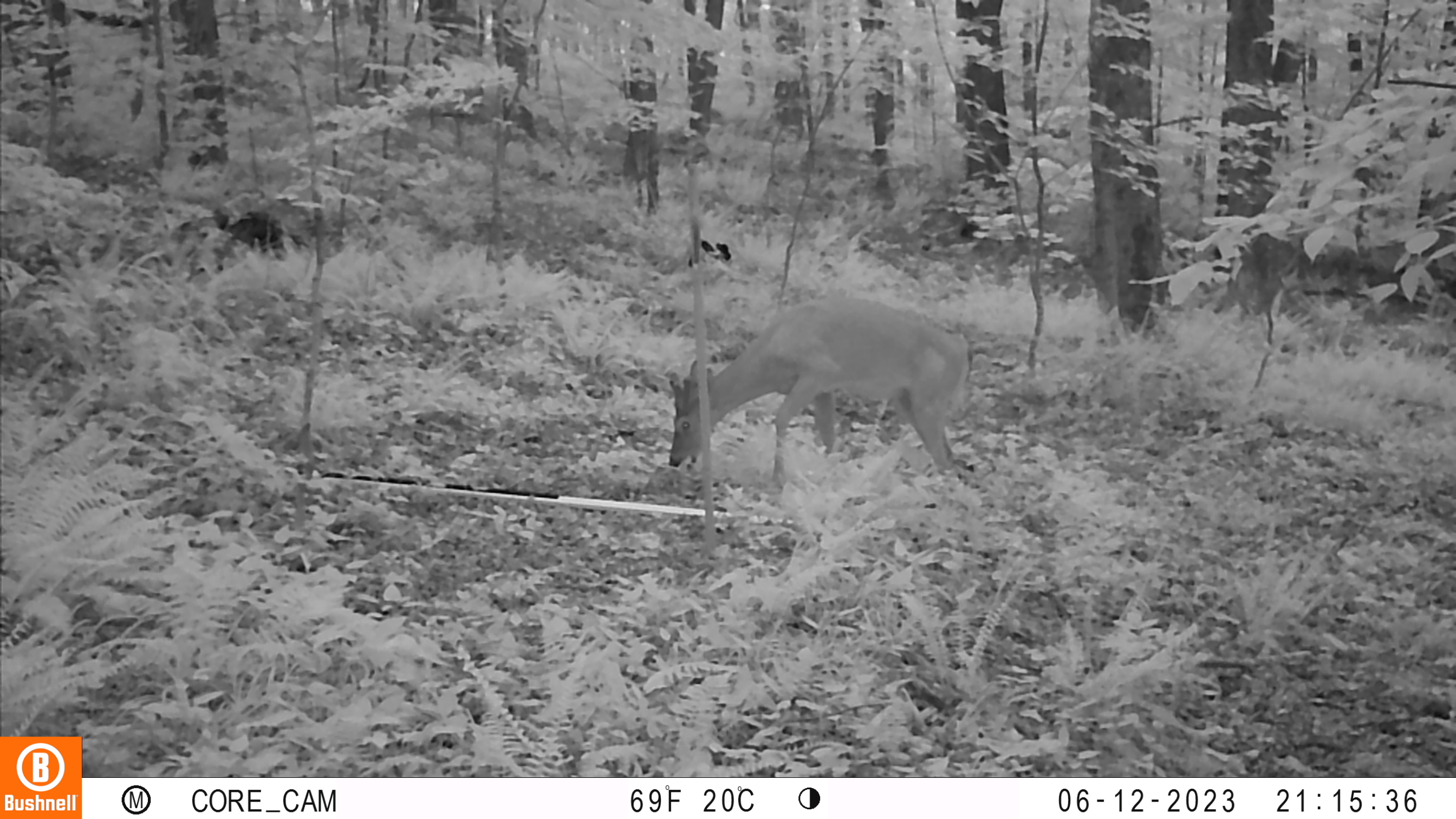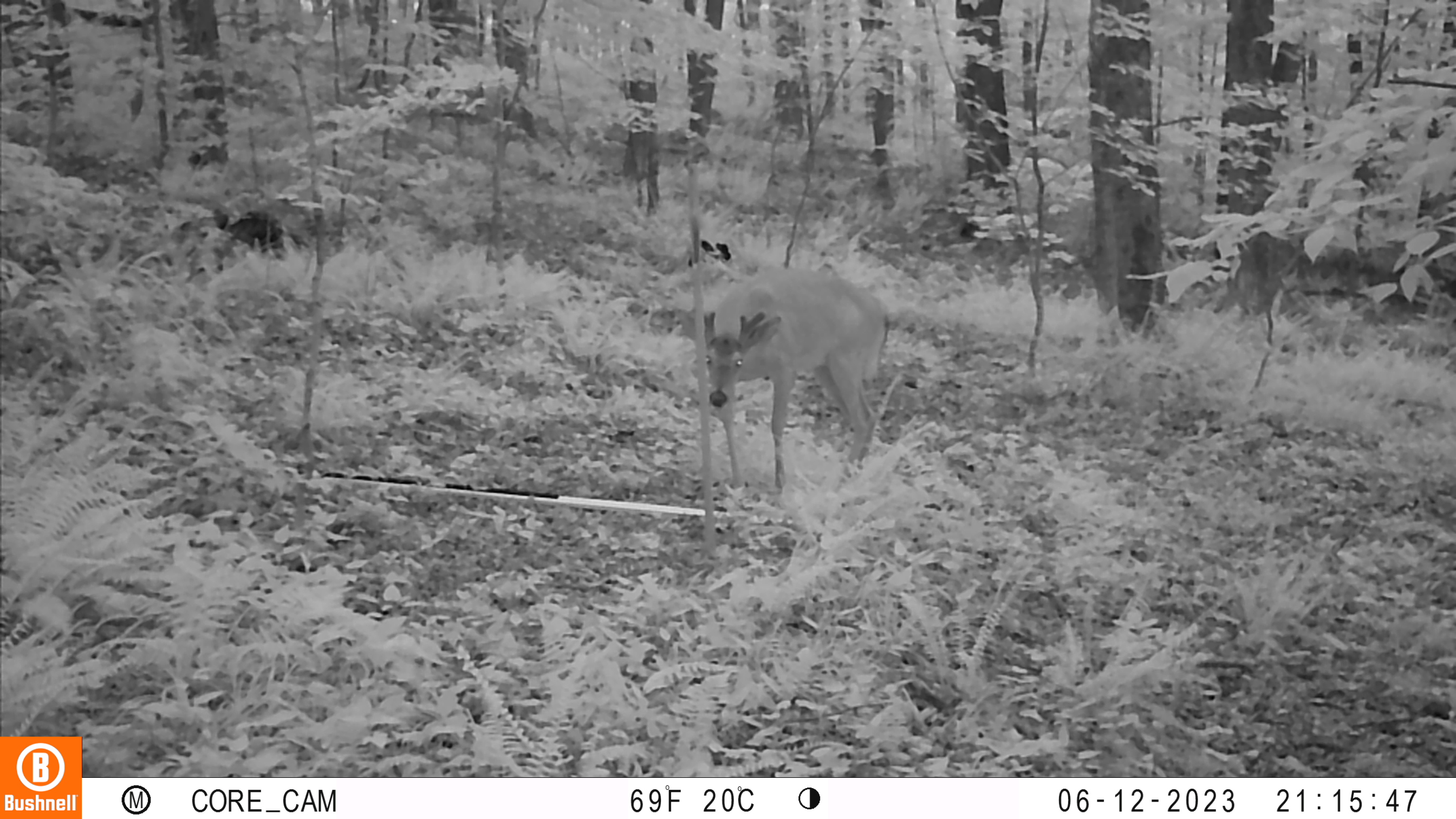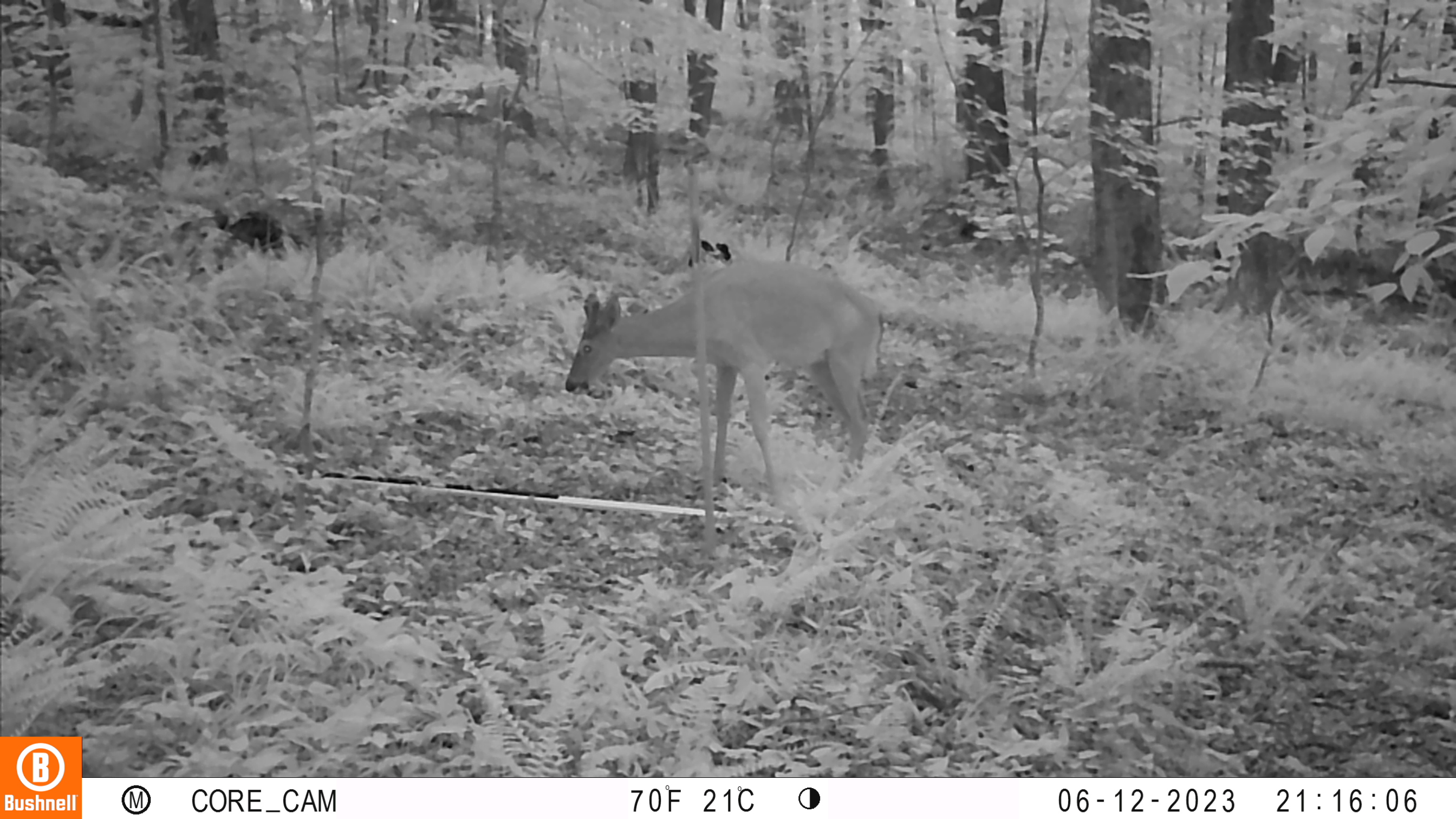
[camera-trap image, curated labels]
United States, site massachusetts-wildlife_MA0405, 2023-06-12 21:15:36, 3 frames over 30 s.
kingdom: Animalia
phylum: Chordata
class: Mammalia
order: Artiodactyla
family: Cervidae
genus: Odocoileus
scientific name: Odocoileus virginianus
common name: white-tailed deer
White-tailed deer (Odocoileus virginianus).